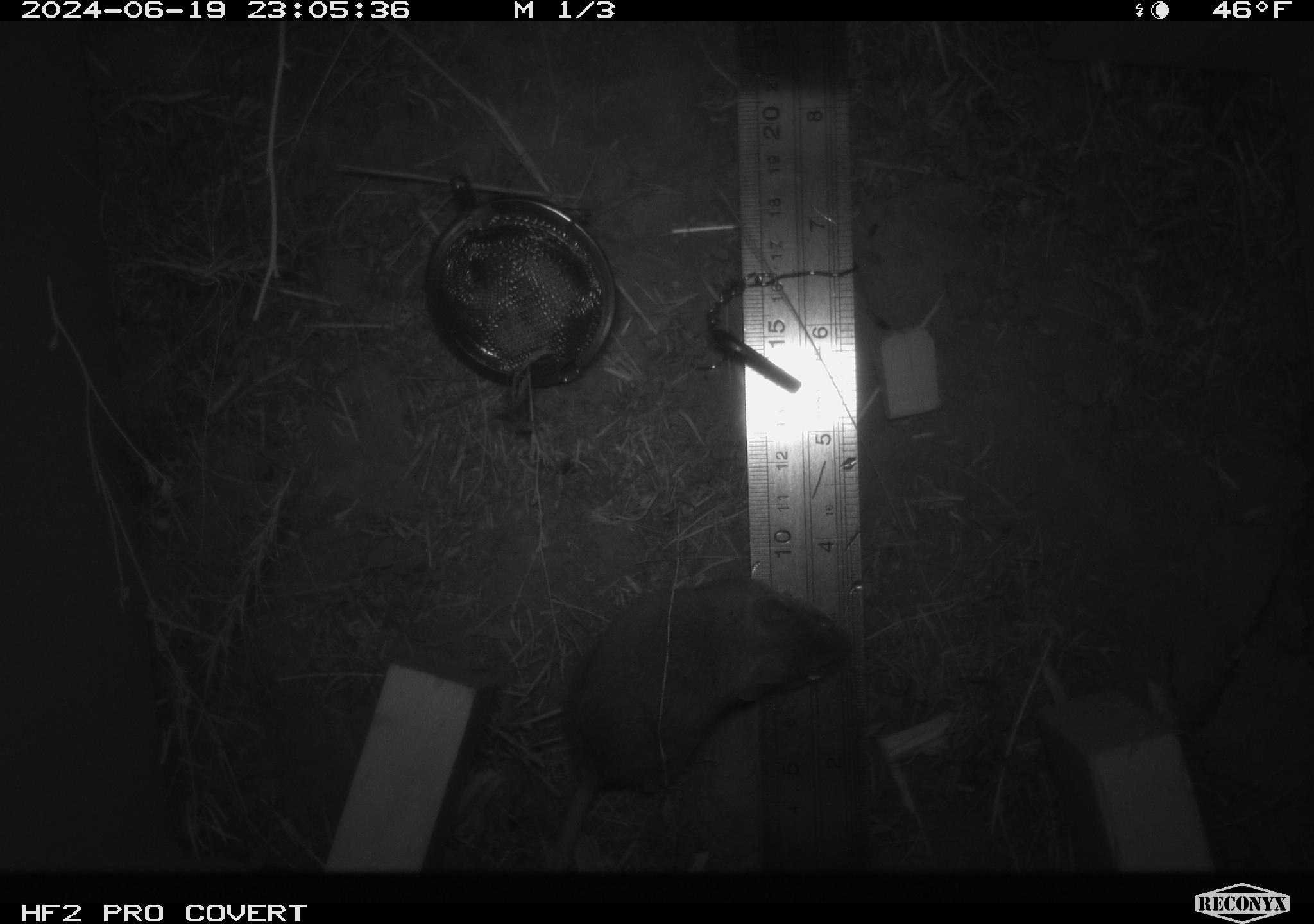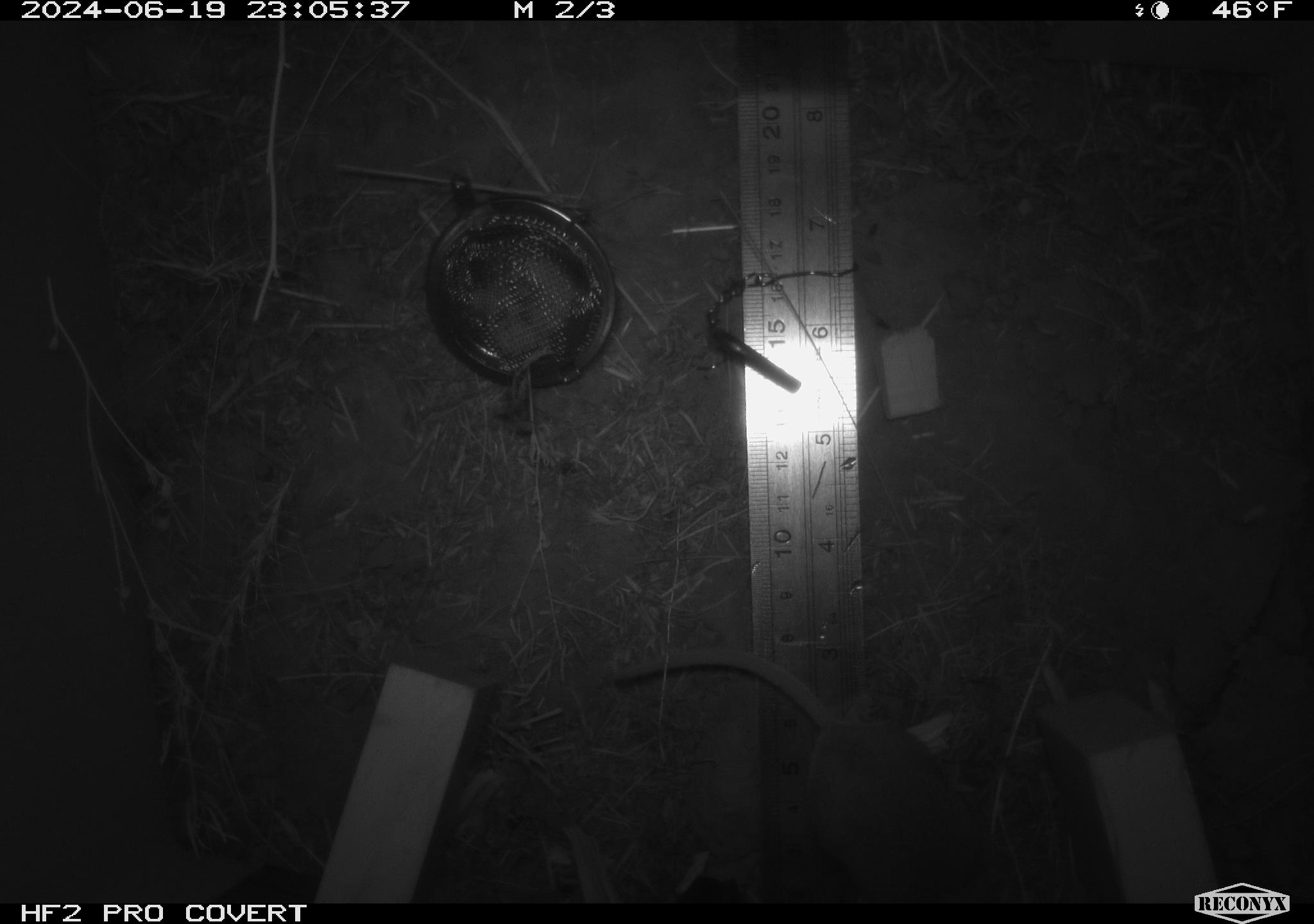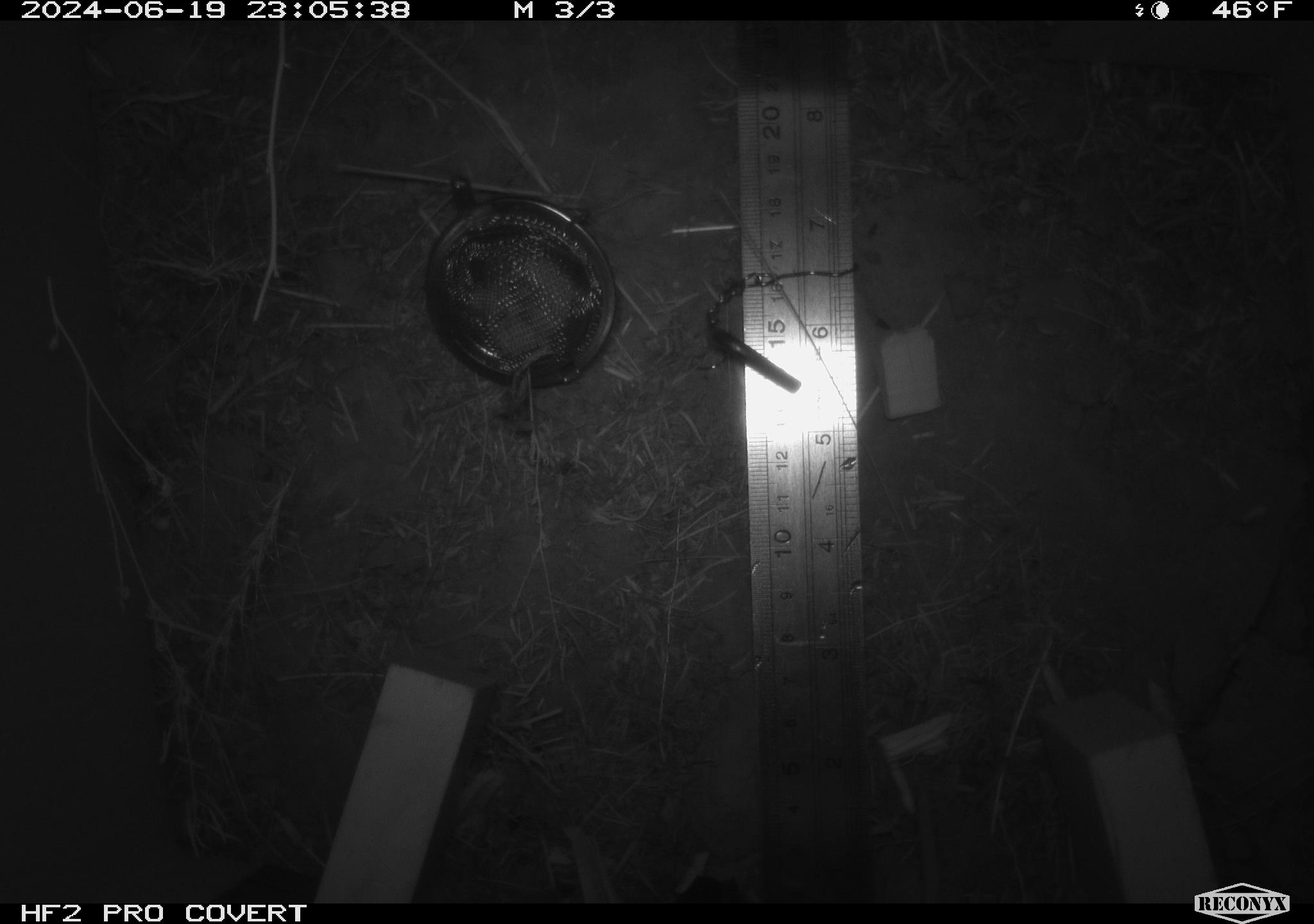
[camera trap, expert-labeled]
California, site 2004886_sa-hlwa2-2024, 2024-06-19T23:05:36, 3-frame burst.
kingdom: Animalia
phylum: Chordata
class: Mammalia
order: Rodentia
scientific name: Rodentia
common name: mouse species